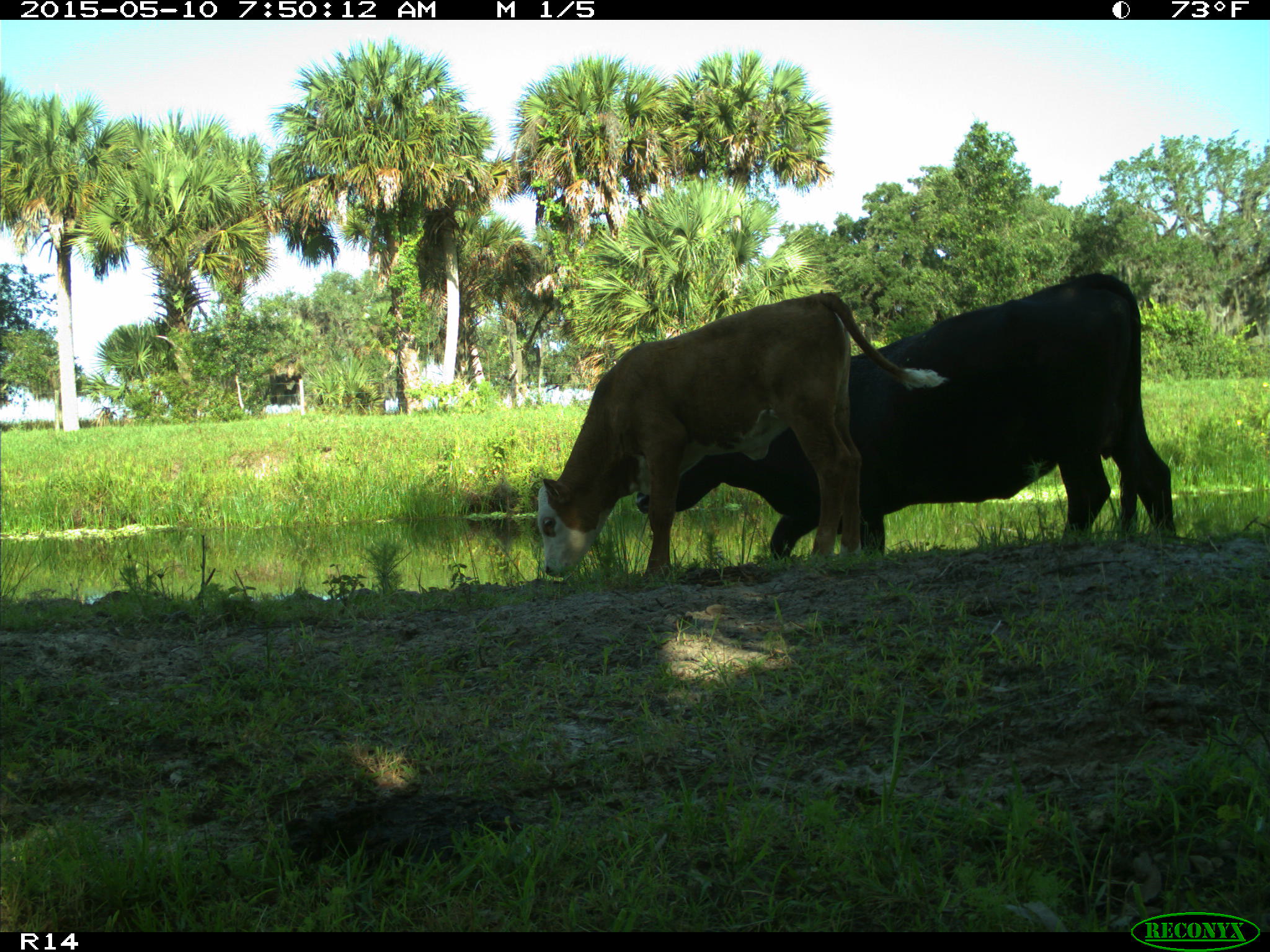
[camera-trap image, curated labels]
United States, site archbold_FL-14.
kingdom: Animalia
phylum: Chordata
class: Mammalia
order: Artiodactyla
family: Bovidae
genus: Bos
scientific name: Bos taurus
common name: domestic cow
Bos taurus (domestic cow).